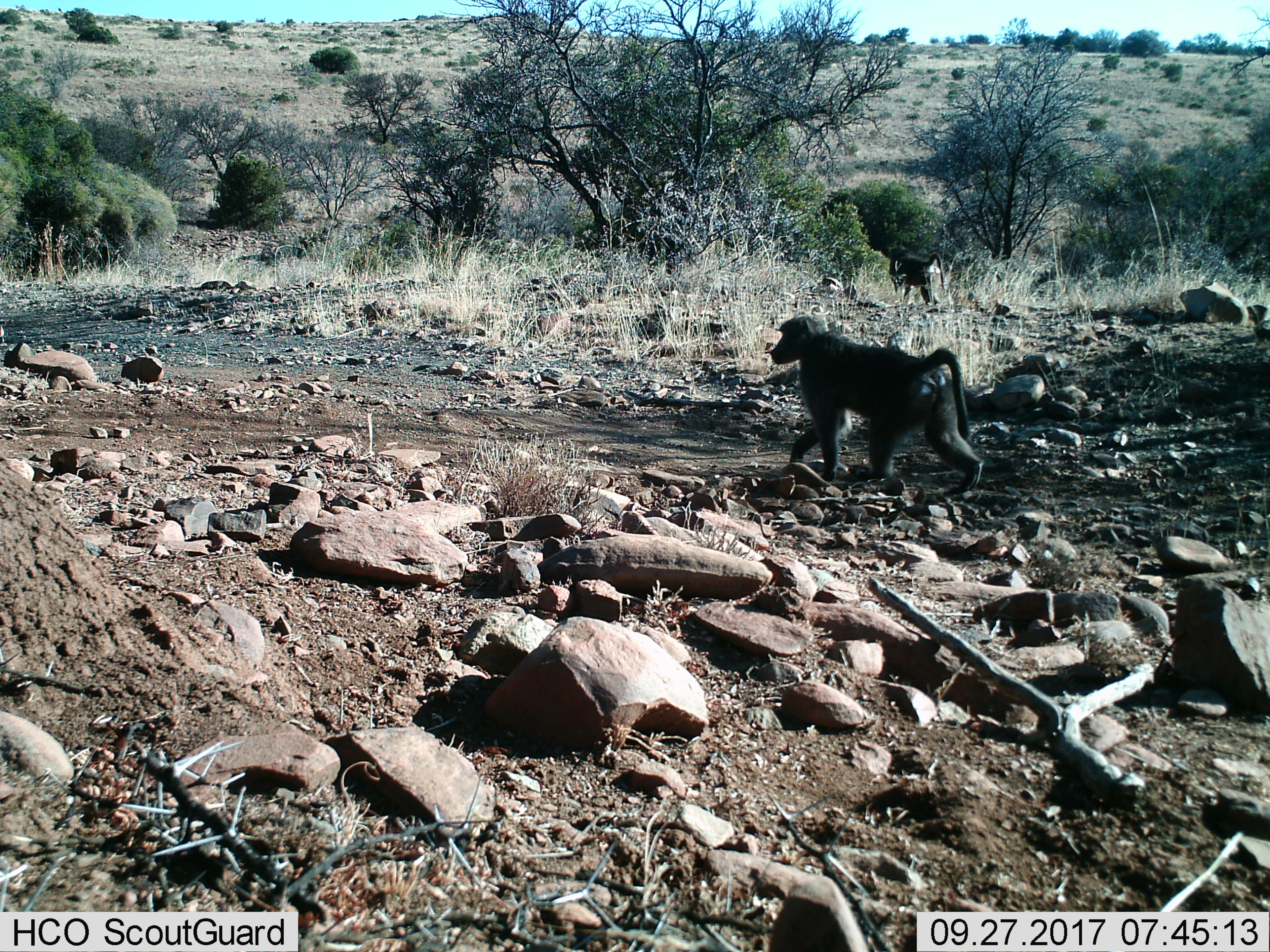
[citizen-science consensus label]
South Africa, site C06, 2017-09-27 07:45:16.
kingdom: Animalia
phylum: Chordata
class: Mammalia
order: Primates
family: Cercopithecidae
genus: Papio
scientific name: Papio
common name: baboon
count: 1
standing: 0%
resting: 0%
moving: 100%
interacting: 0%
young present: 11%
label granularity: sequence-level